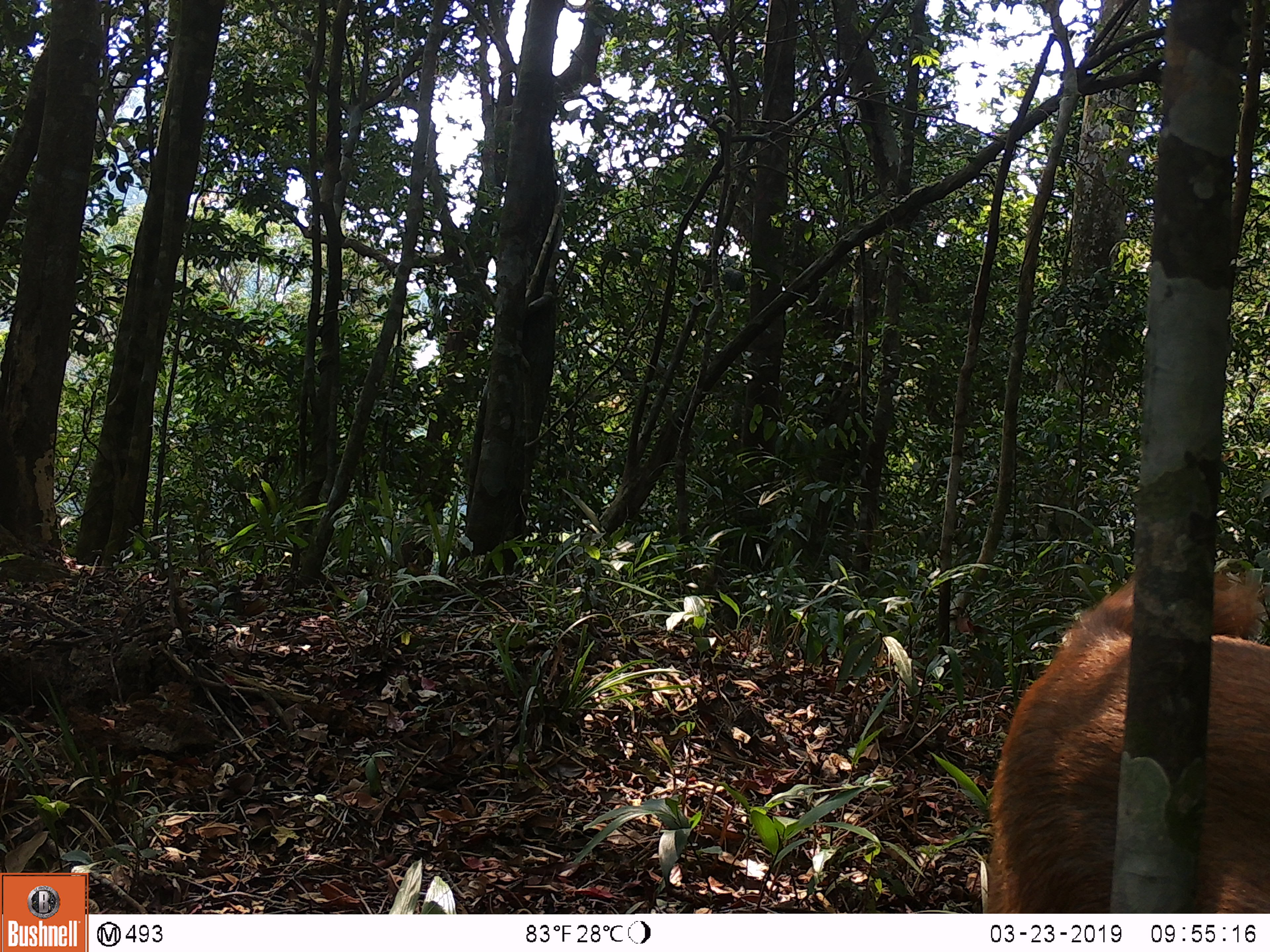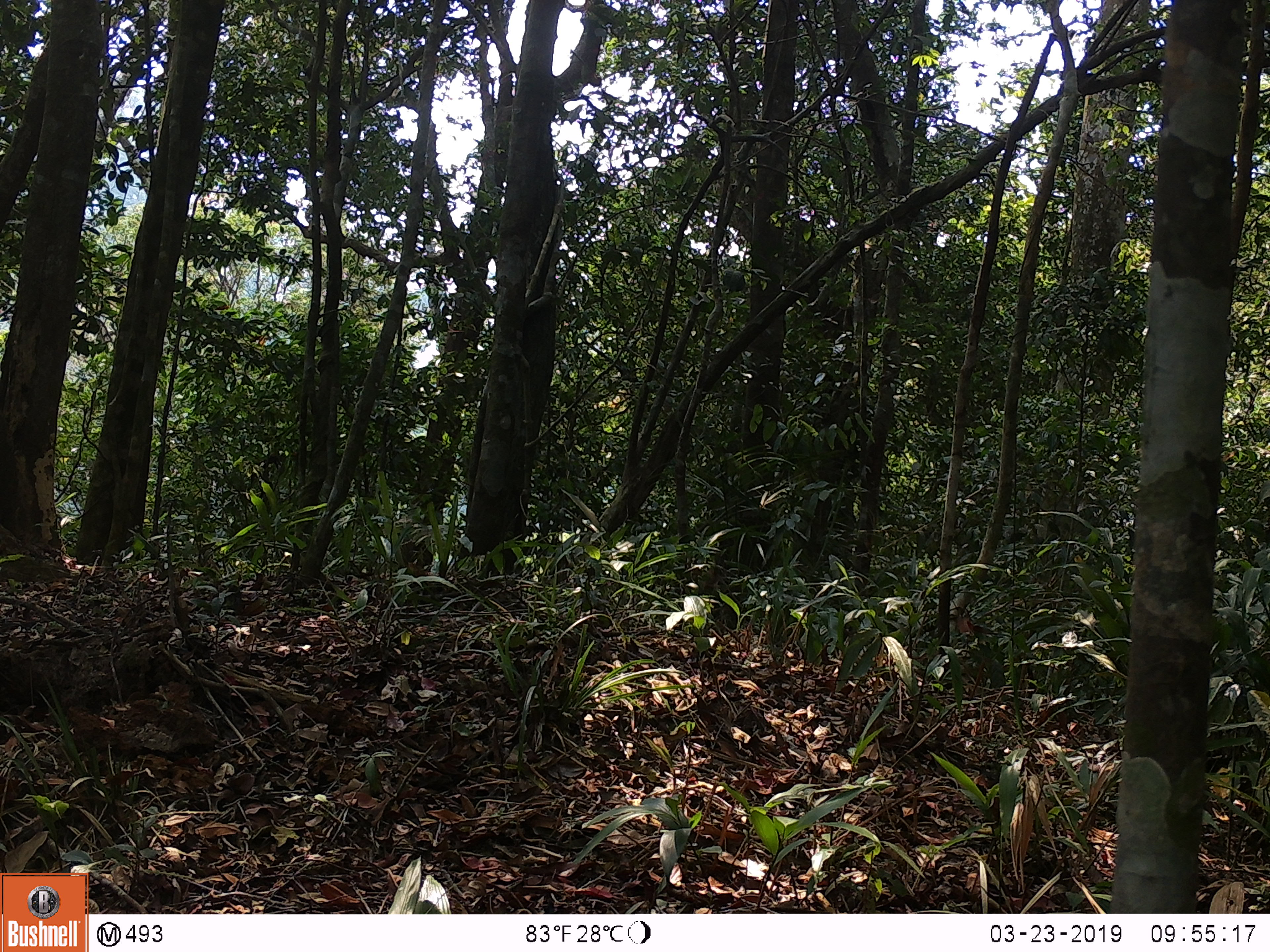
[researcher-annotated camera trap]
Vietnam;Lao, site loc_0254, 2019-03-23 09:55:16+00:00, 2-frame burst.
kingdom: Animalia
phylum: Chordata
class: Mammalia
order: Artiodactyla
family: Cervidae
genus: Rusa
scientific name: Rusa unicolor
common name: sambar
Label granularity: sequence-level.